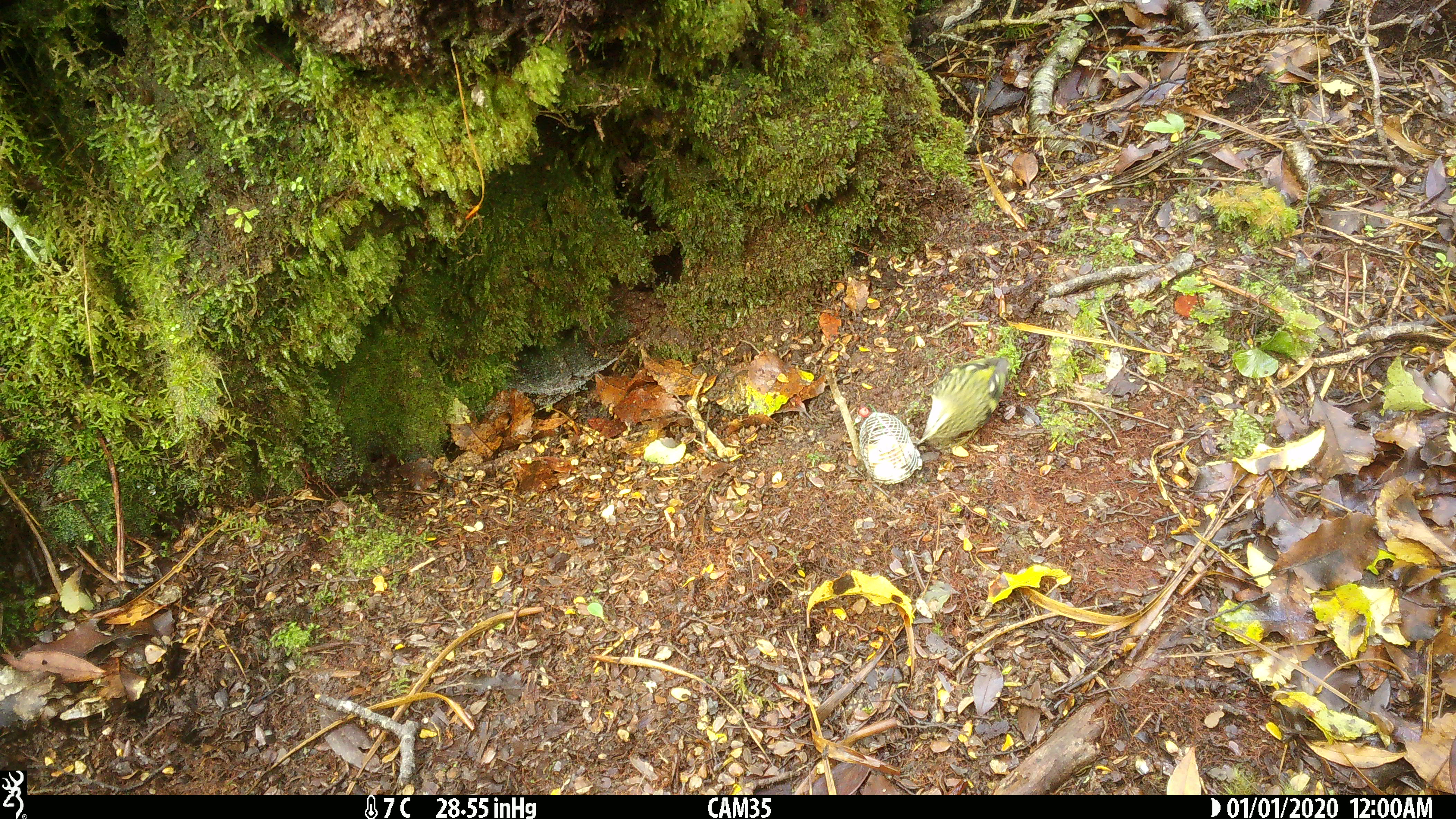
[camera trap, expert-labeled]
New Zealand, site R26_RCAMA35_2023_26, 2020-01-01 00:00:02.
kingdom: Animalia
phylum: Chordata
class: Aves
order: Passeriformes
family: Acanthisittidae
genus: Acanthisitta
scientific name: Acanthisitta chloris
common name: rifleman